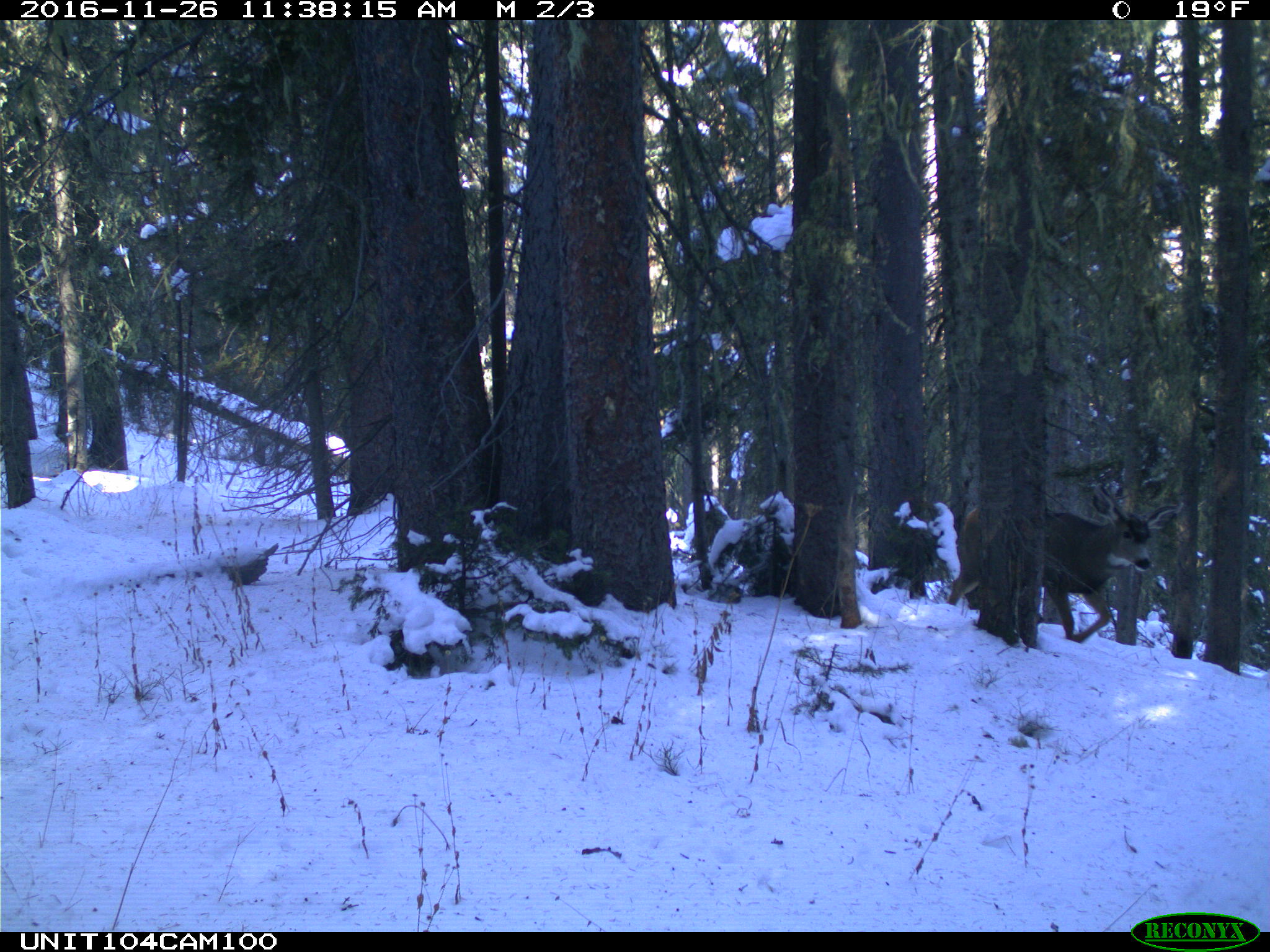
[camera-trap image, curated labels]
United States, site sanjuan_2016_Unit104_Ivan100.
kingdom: Animalia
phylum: Chordata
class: Mammalia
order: Artiodactyla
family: Cervidae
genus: Odocoileus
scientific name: Odocoileus hemionus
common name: mule deer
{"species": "Odocoileus hemionus (mule deer)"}